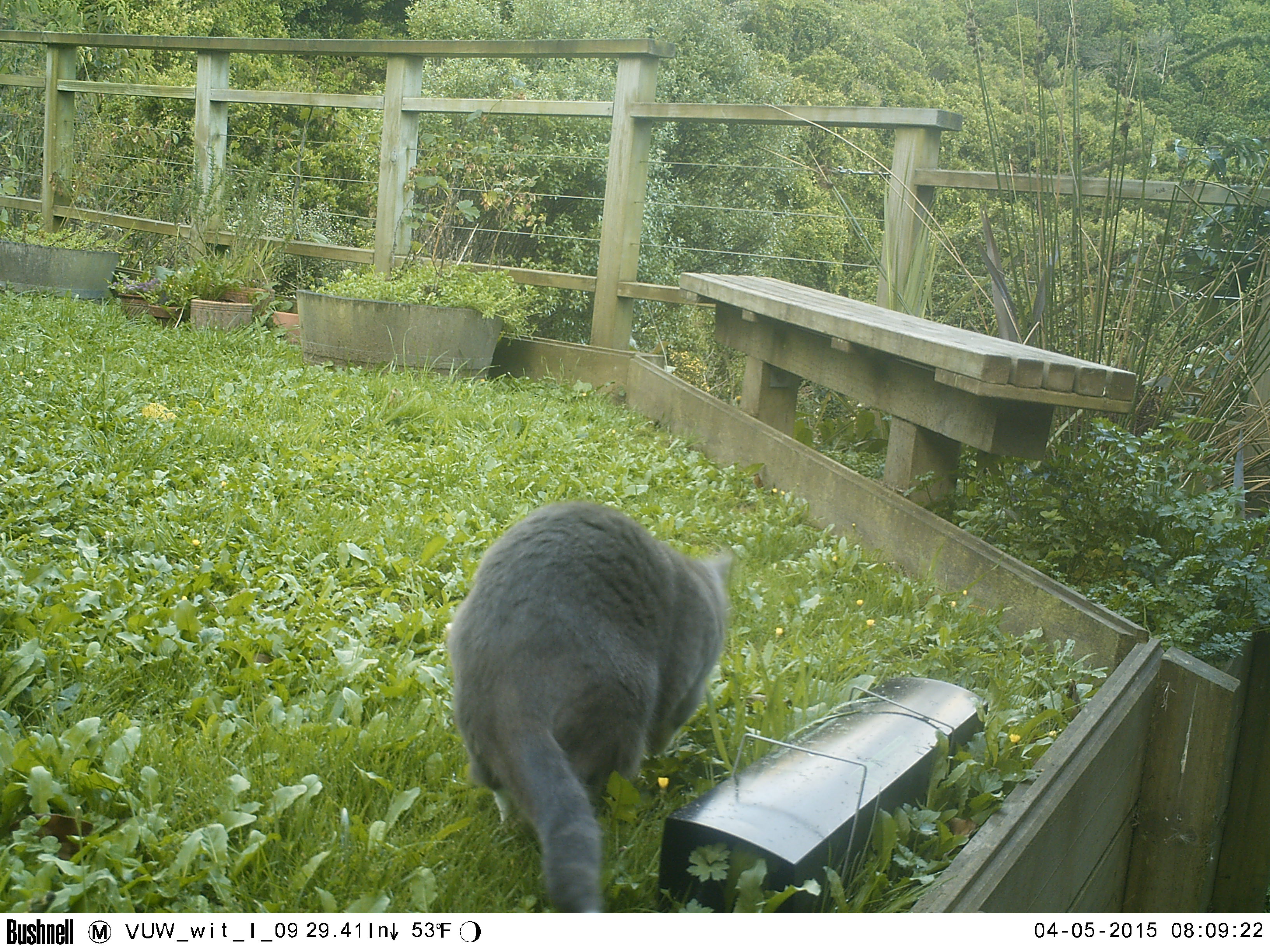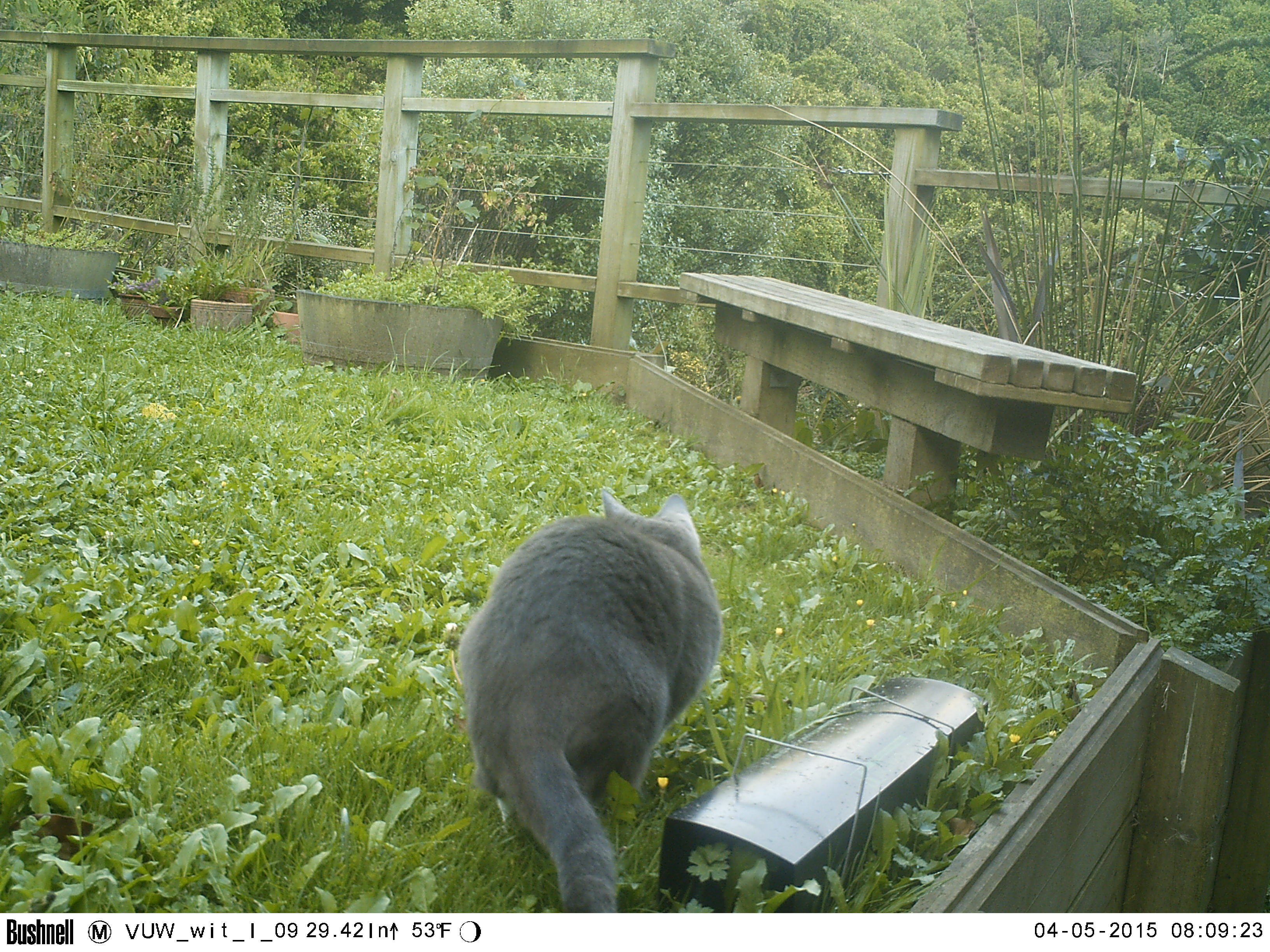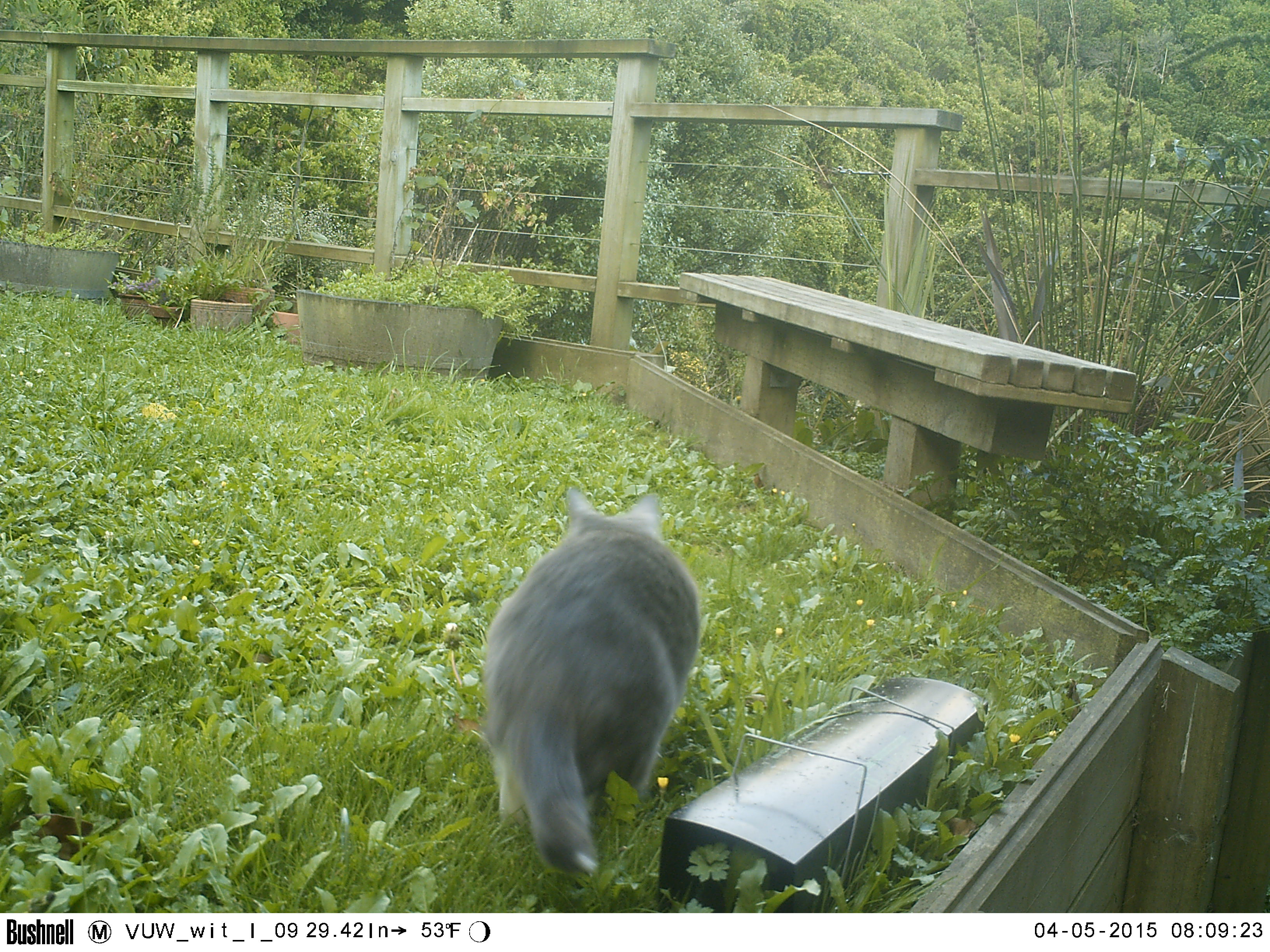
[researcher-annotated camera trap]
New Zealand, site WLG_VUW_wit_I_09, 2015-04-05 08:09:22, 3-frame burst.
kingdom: Animalia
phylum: Chordata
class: Mammalia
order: Carnivora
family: Felidae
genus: Felis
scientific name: Felis catus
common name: domestic cat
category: cat